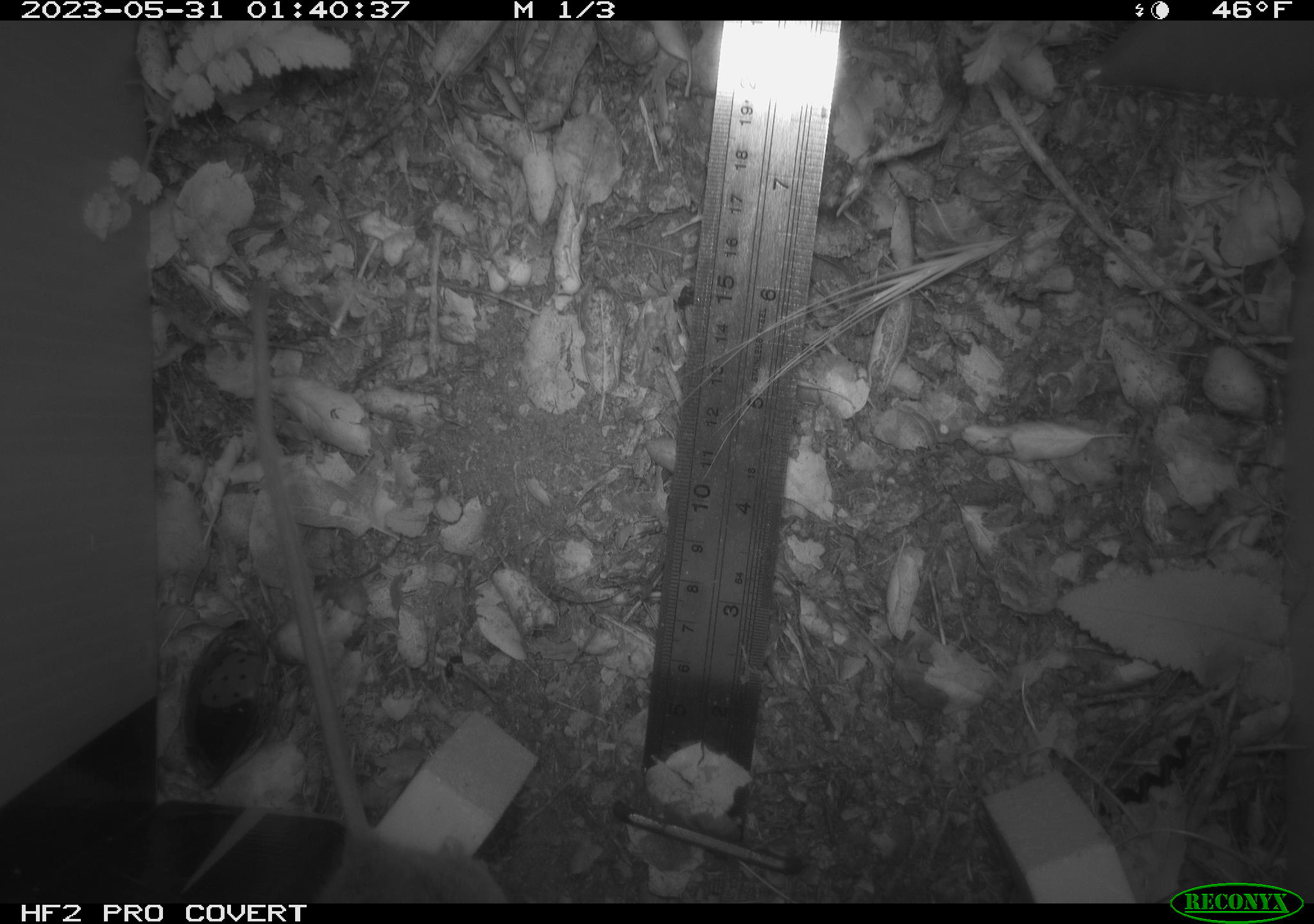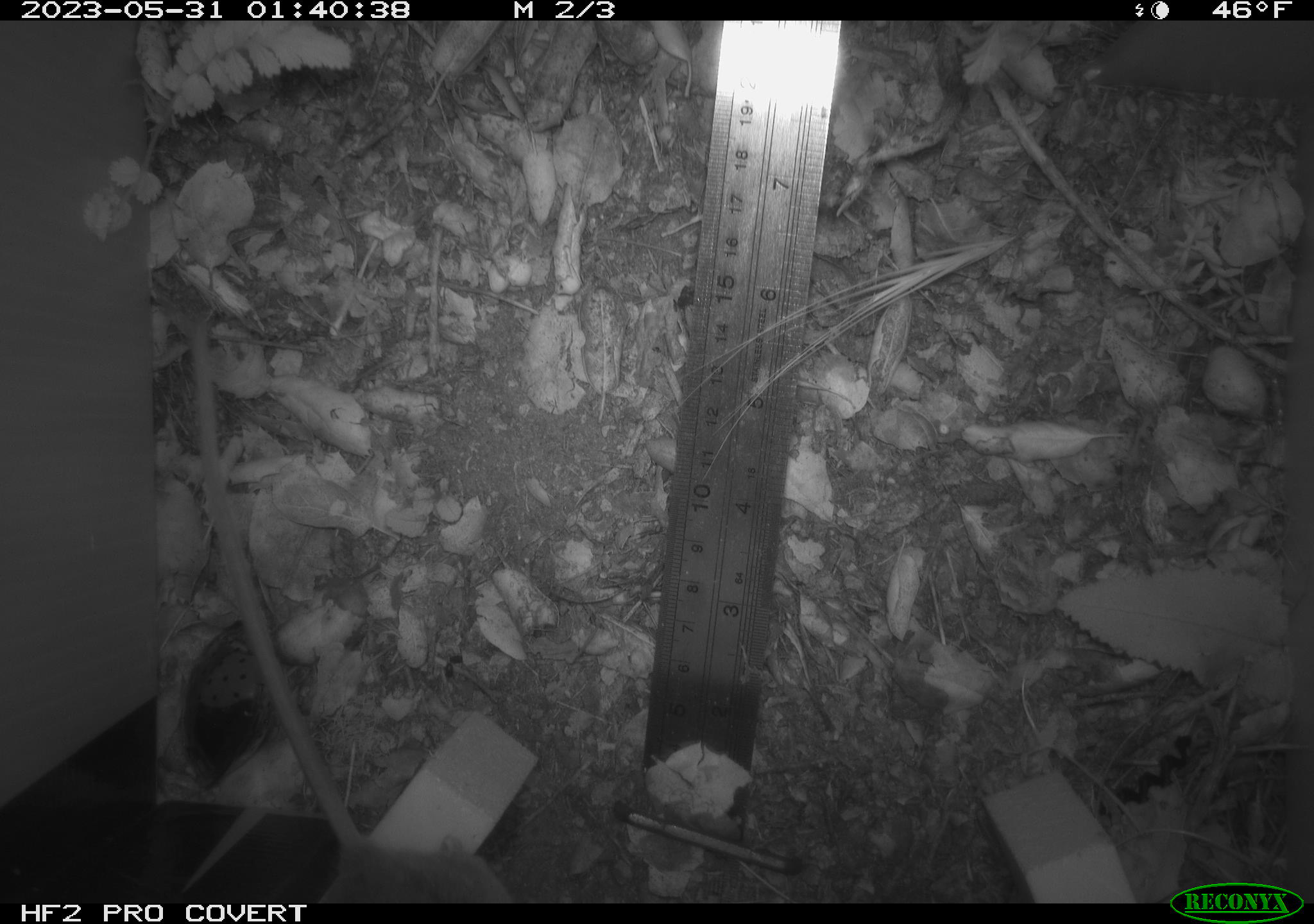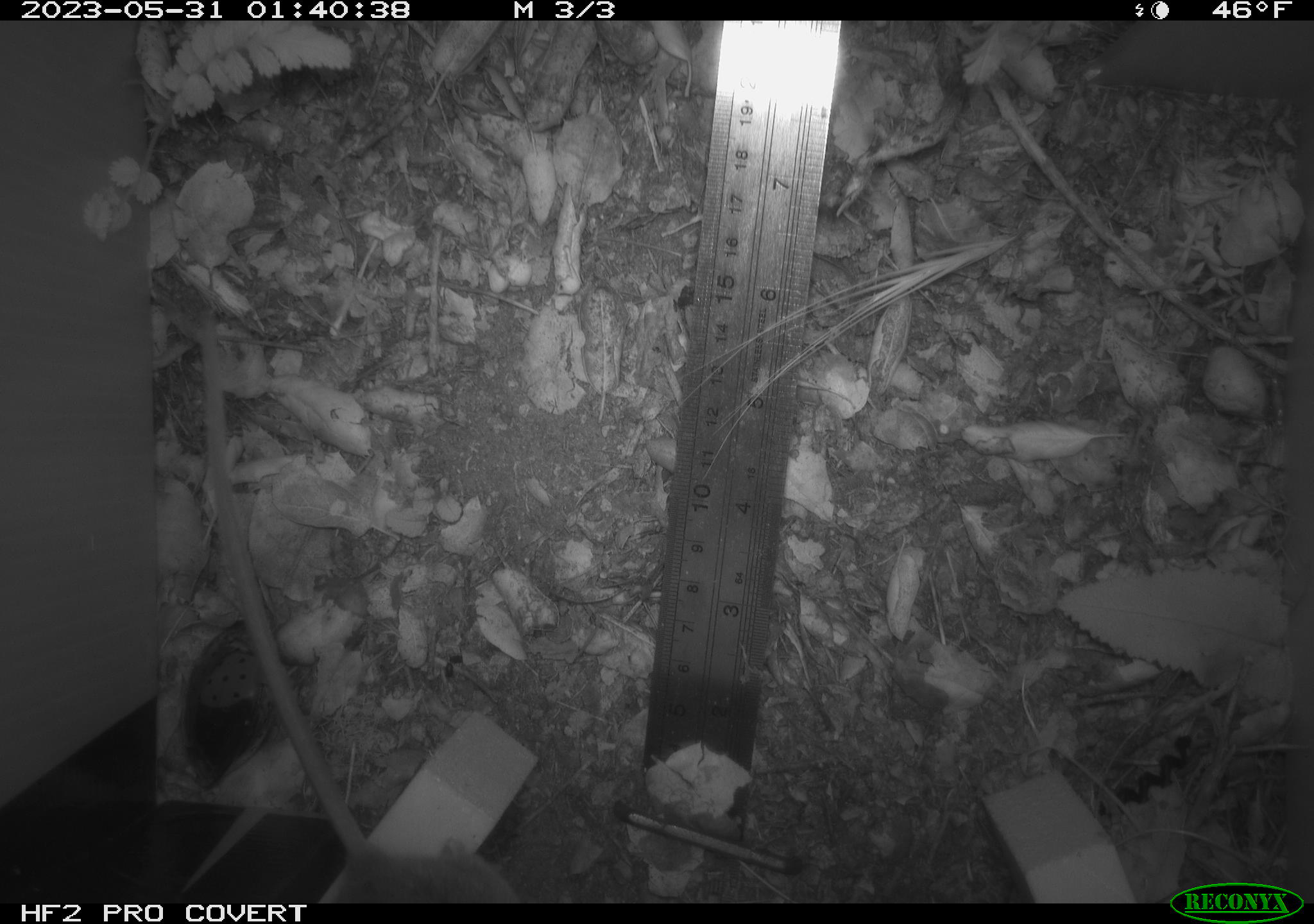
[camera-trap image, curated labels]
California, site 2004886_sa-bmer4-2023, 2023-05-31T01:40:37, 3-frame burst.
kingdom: Animalia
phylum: Chordata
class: Mammalia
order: Rodentia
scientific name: Rodentia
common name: mouse species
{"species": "mouse species (Rodentia)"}